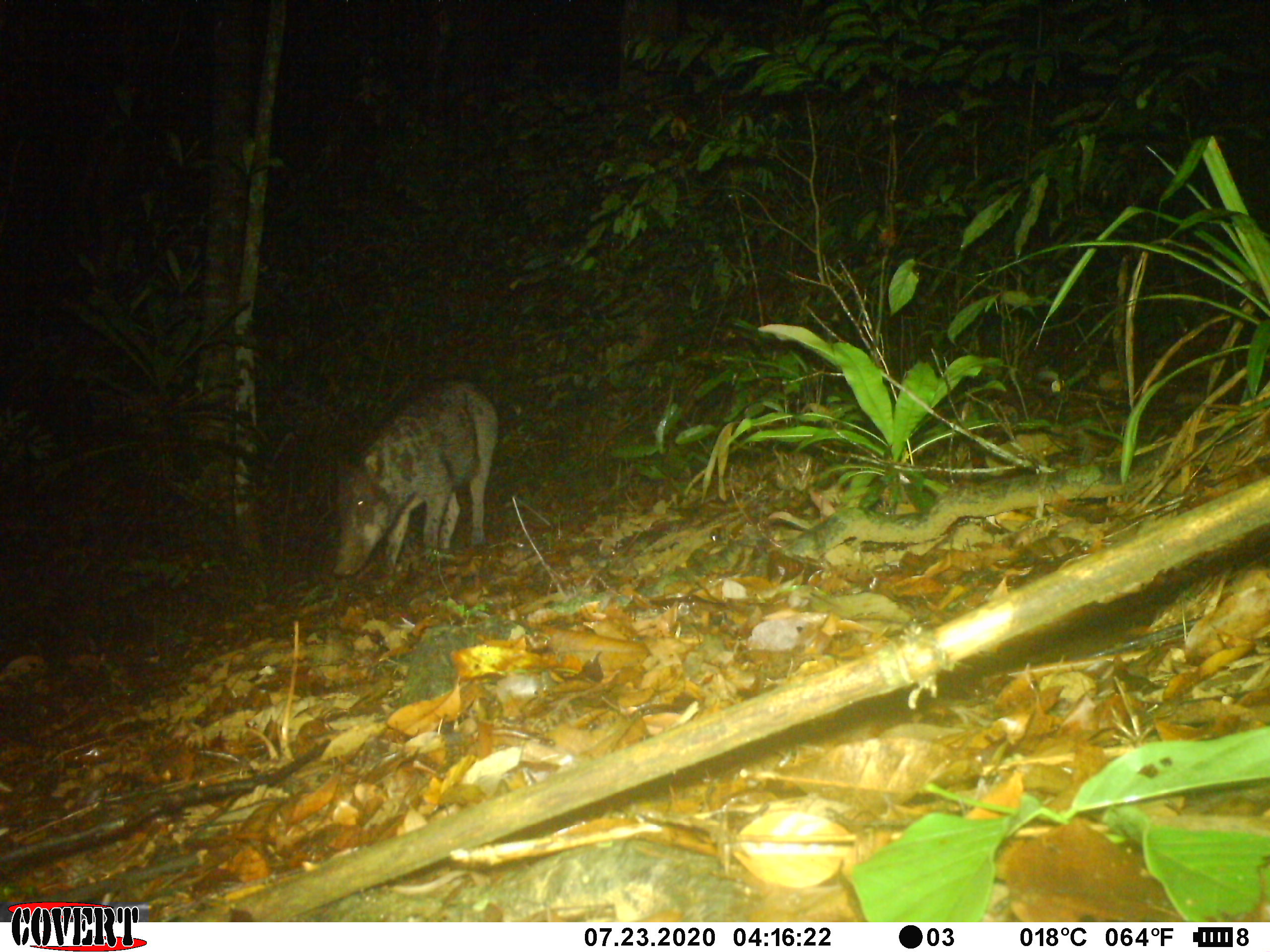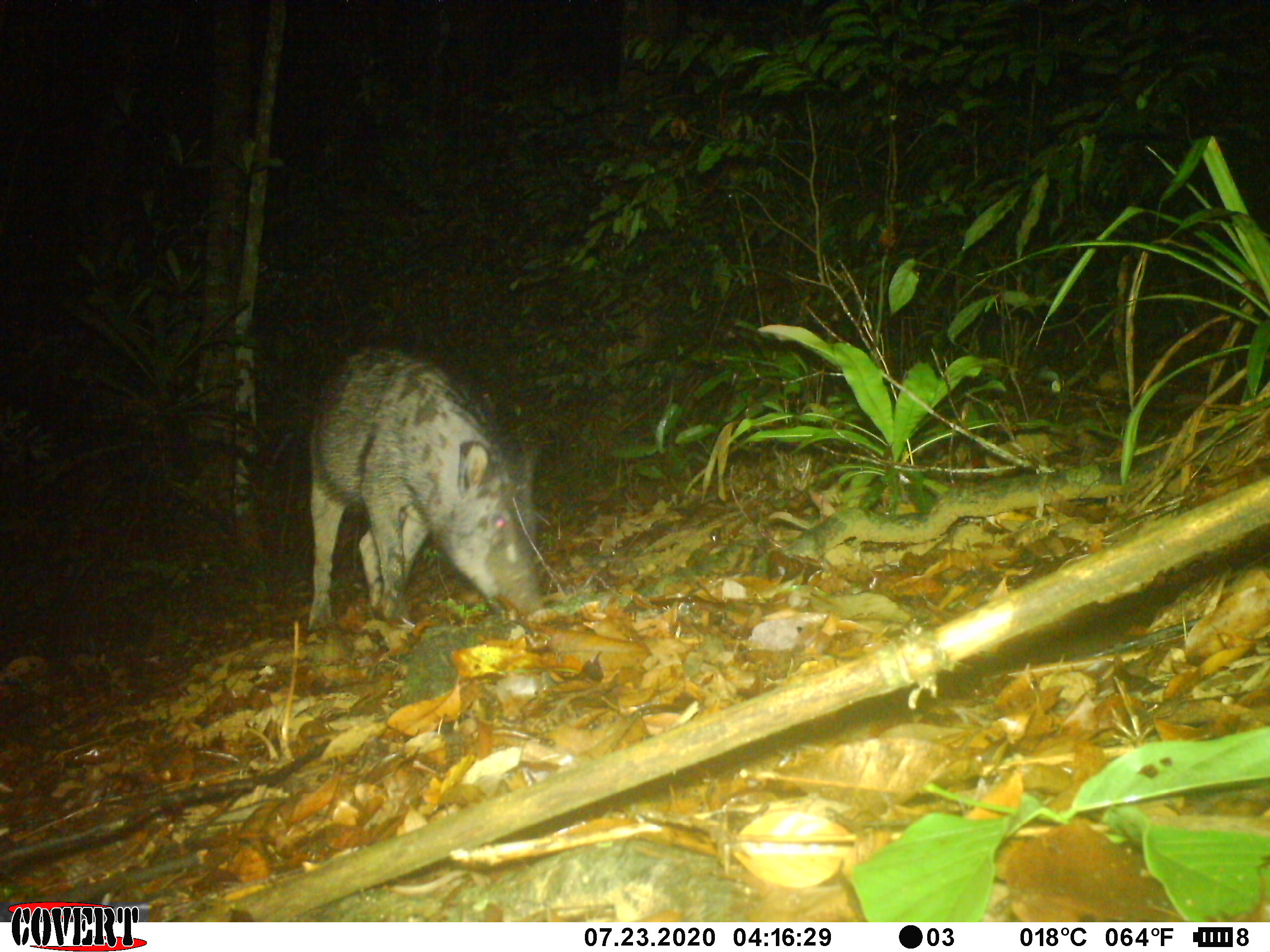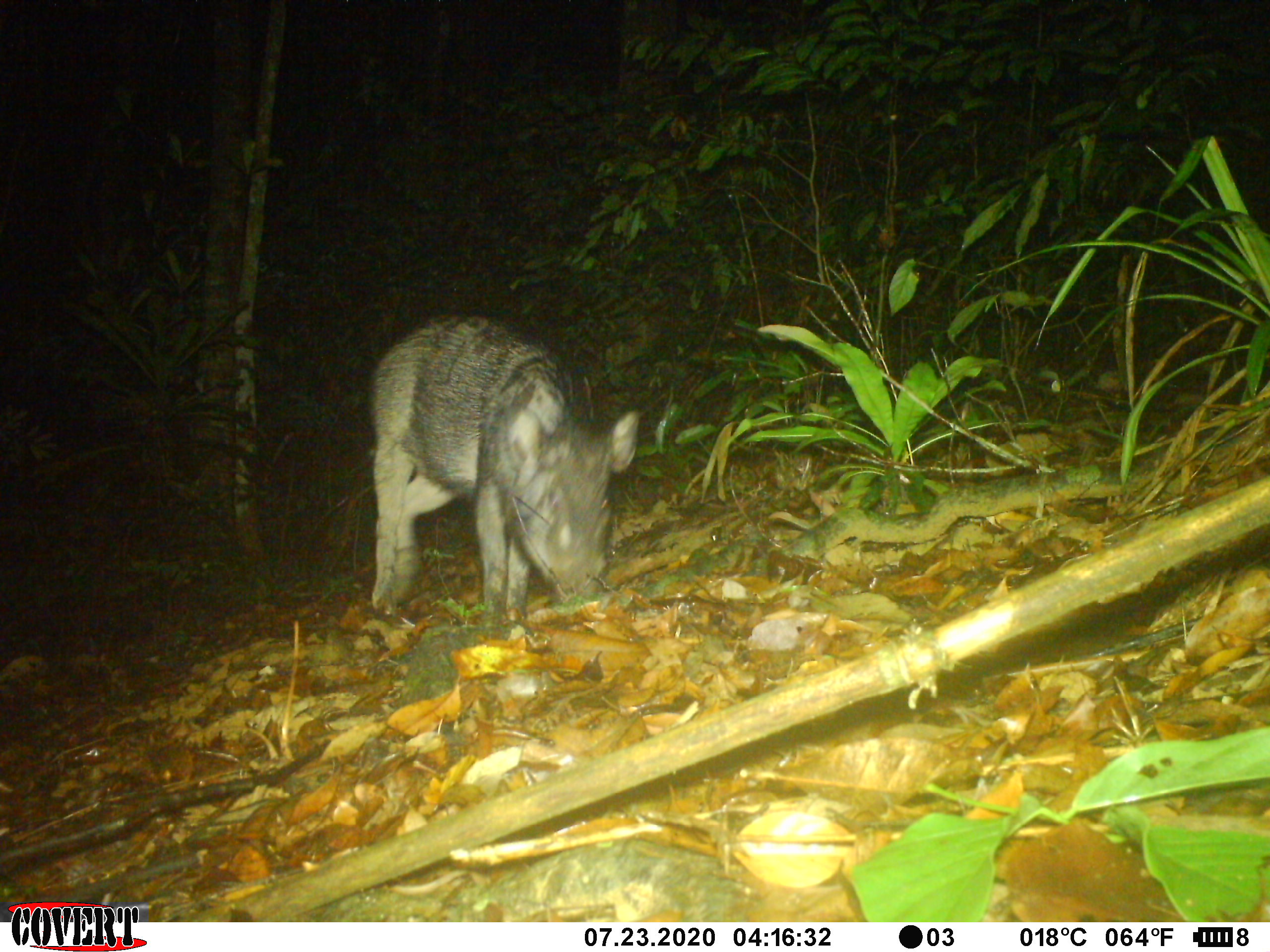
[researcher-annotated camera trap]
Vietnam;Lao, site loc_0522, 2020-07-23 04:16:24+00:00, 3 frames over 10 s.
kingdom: Animalia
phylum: Chordata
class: Mammalia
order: Artiodactyla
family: Suidae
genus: Sus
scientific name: Sus scrofa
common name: eurasian wild pig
Eurasian wild pig (Sus scrofa). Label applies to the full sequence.